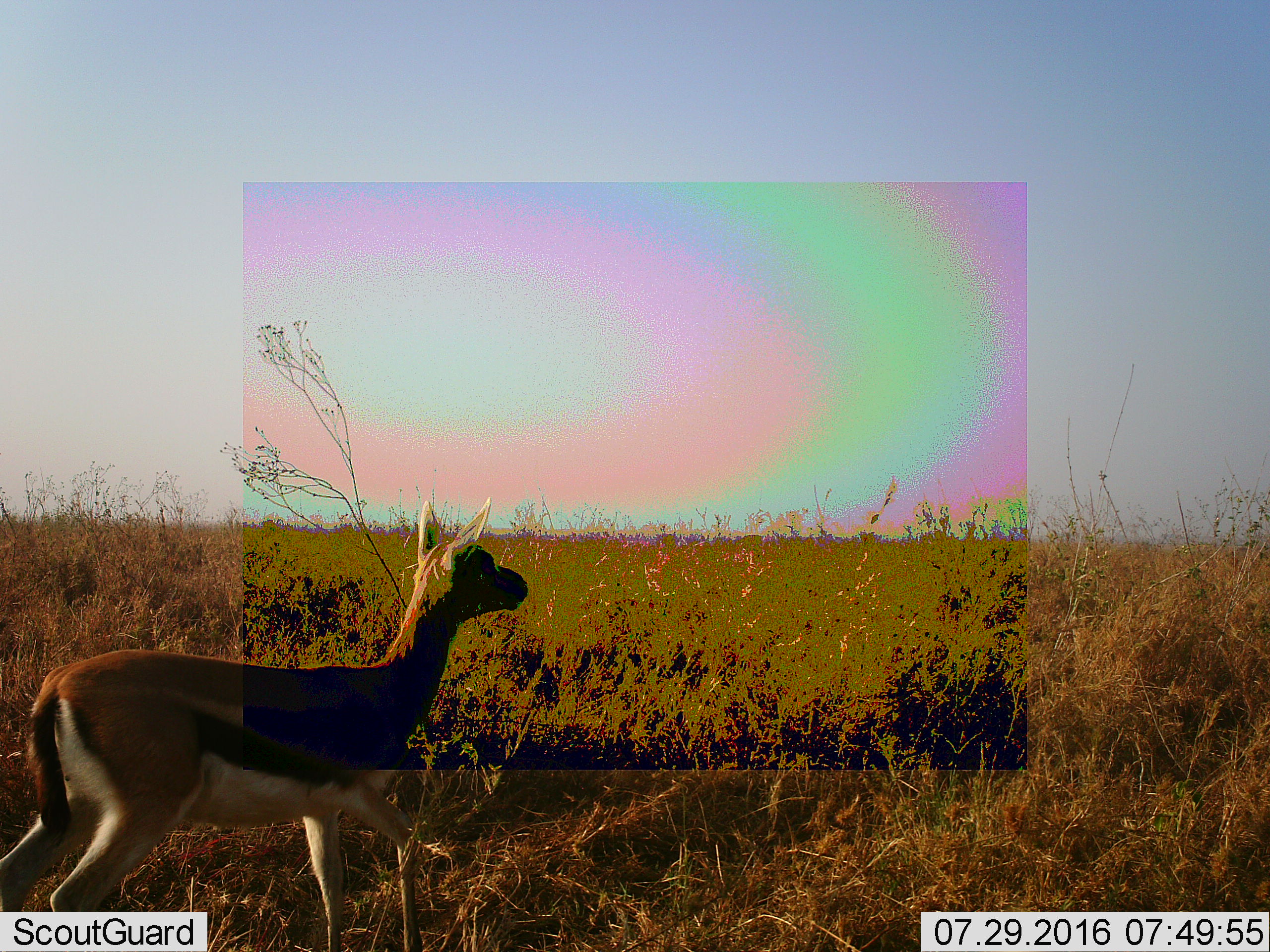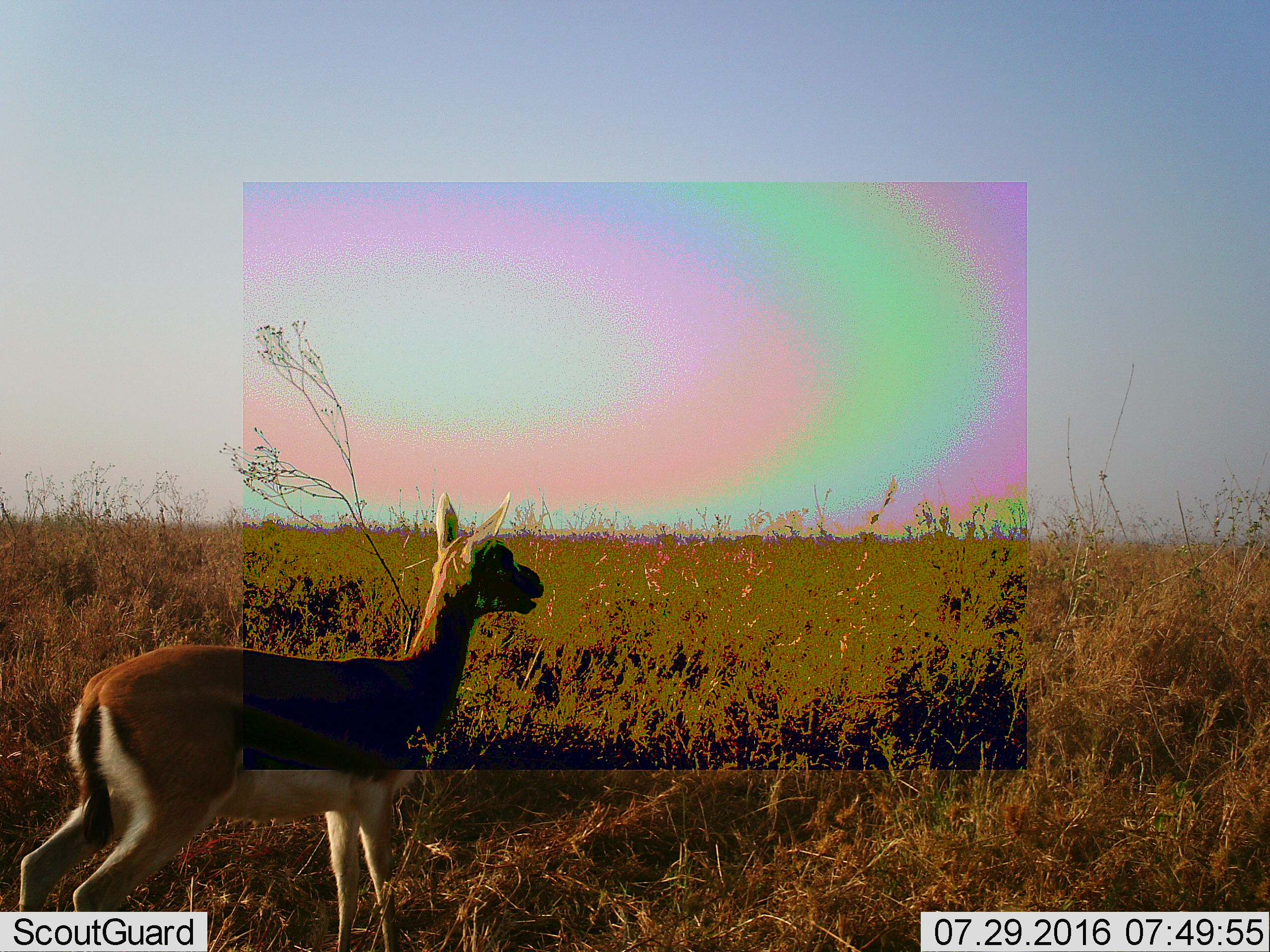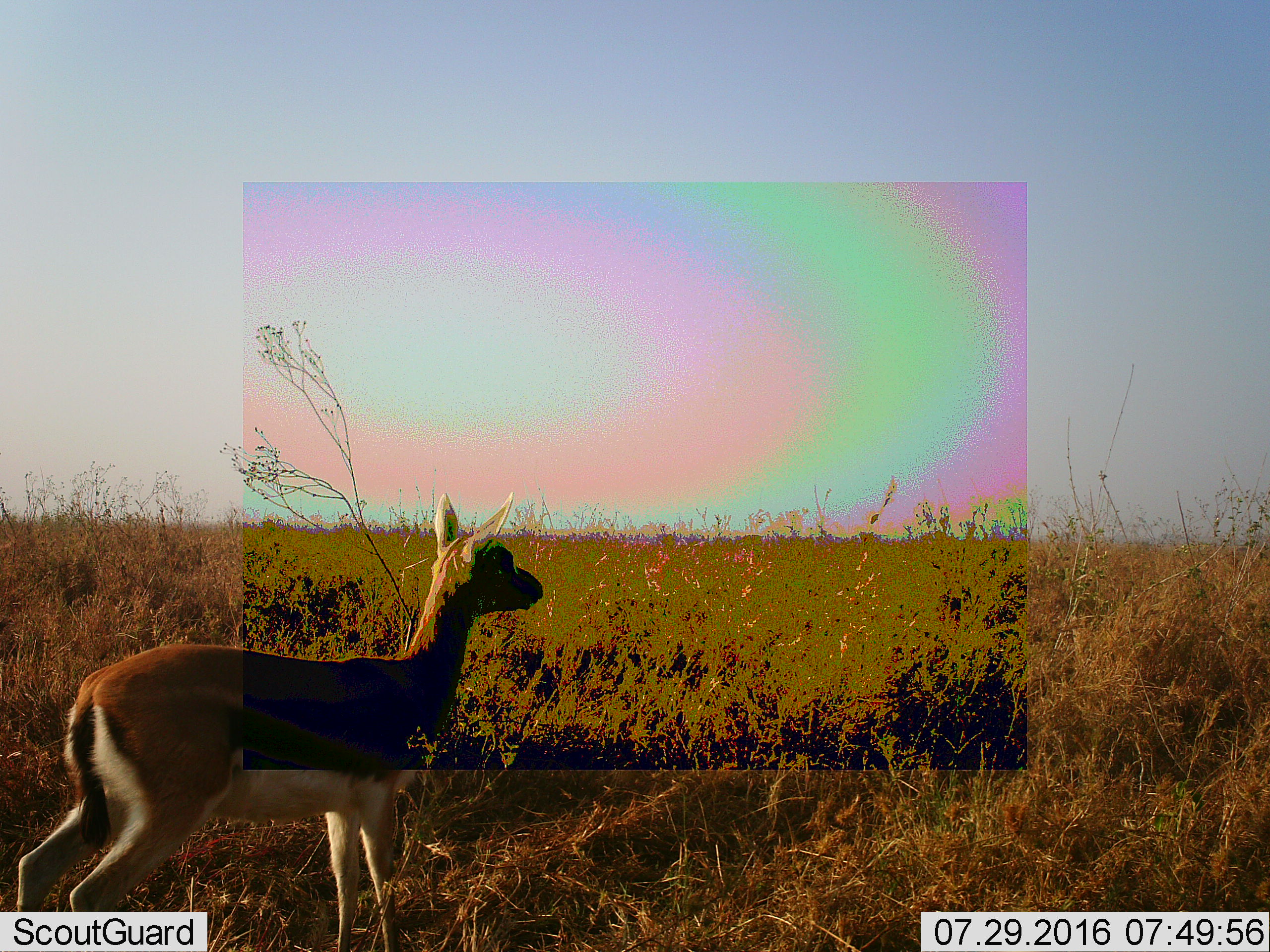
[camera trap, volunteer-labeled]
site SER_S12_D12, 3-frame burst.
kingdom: Animalia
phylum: Chordata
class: Mammalia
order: Artiodactyla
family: Bovidae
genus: Eudorcas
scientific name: Eudorcas thomsonii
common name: thomson's gazelle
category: gazellethomsons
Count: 1.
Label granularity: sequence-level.